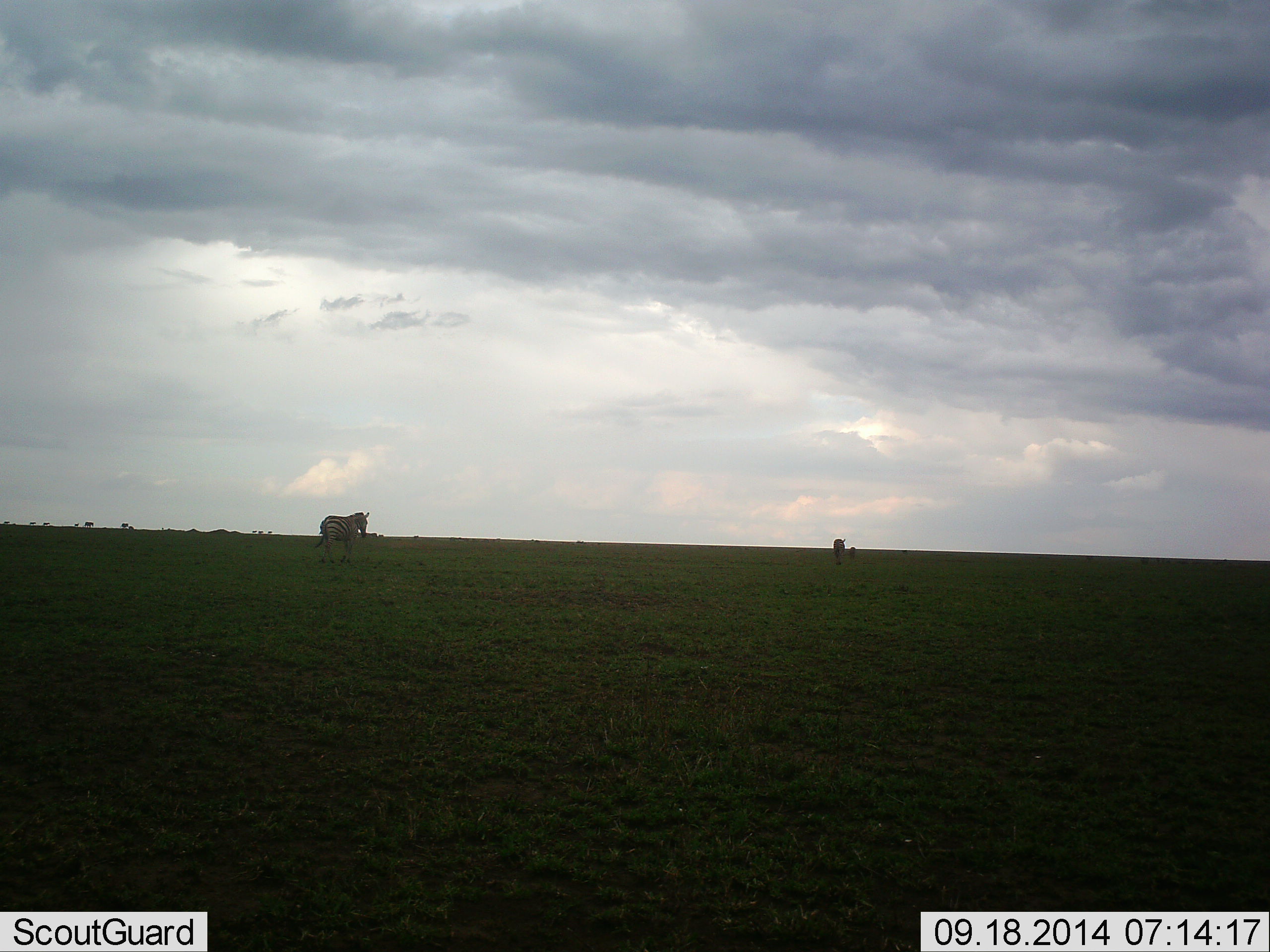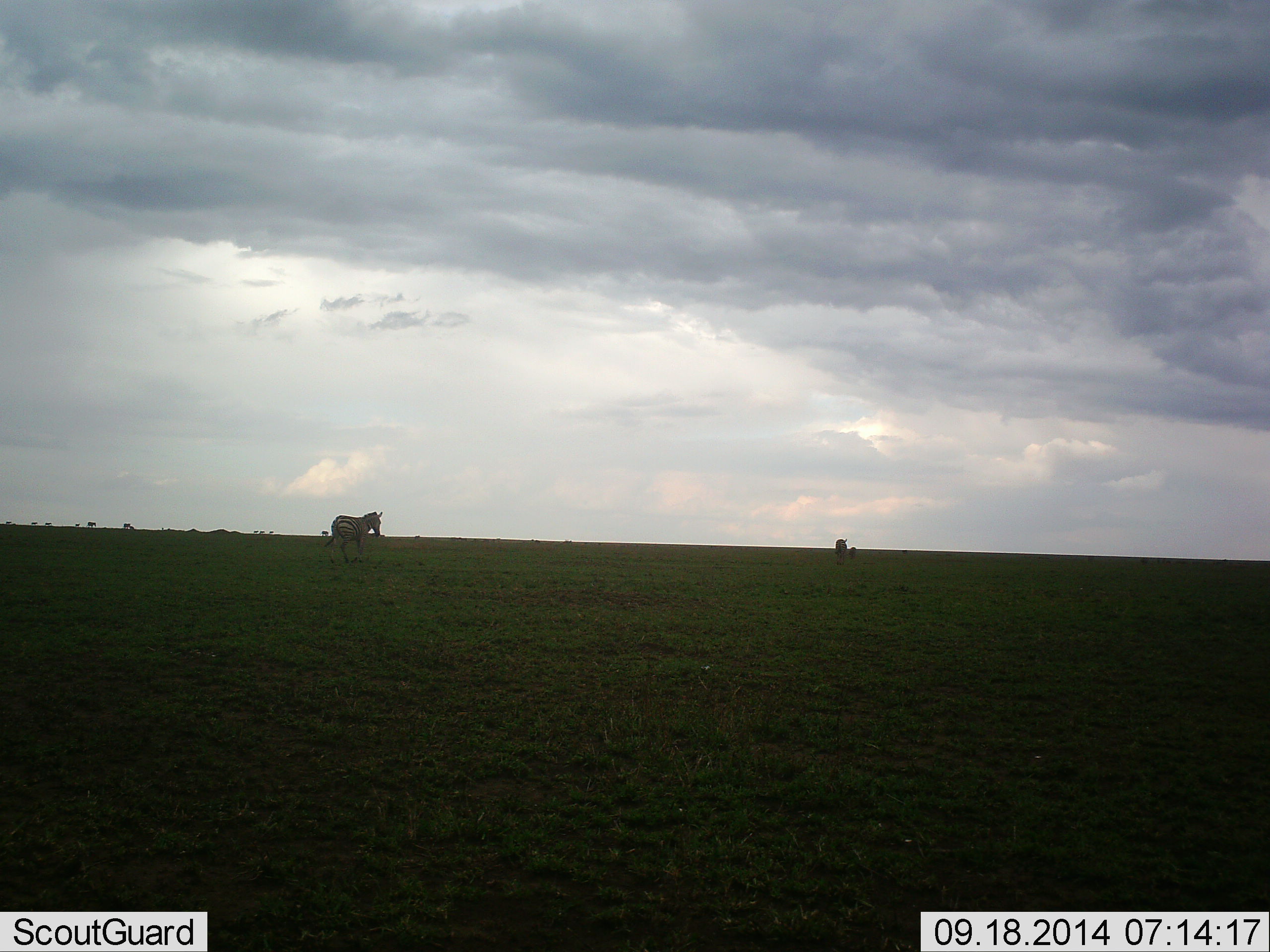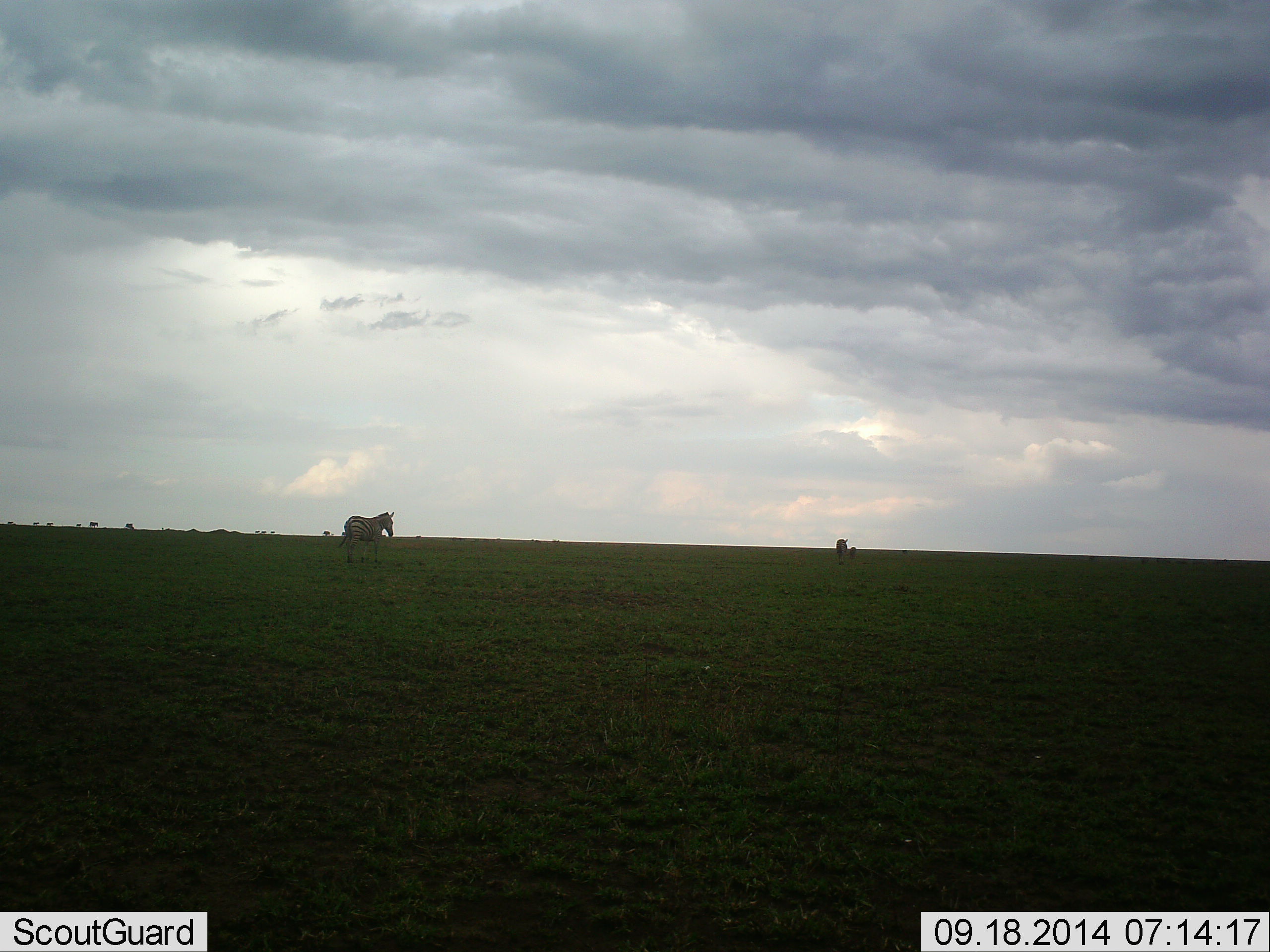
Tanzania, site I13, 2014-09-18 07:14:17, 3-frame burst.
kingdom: Animalia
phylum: Chordata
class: Mammalia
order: Perissodactyla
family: Equidae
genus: Equus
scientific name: Equus quagga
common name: plains zebra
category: zebra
Zebra (plains zebra) (Equus quagga), count 9. Behavior (volunteer vote fractions): standing 100%, resting 0%, moving 60%, interacting 20%. Young present (vote fraction): 0%. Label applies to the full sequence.